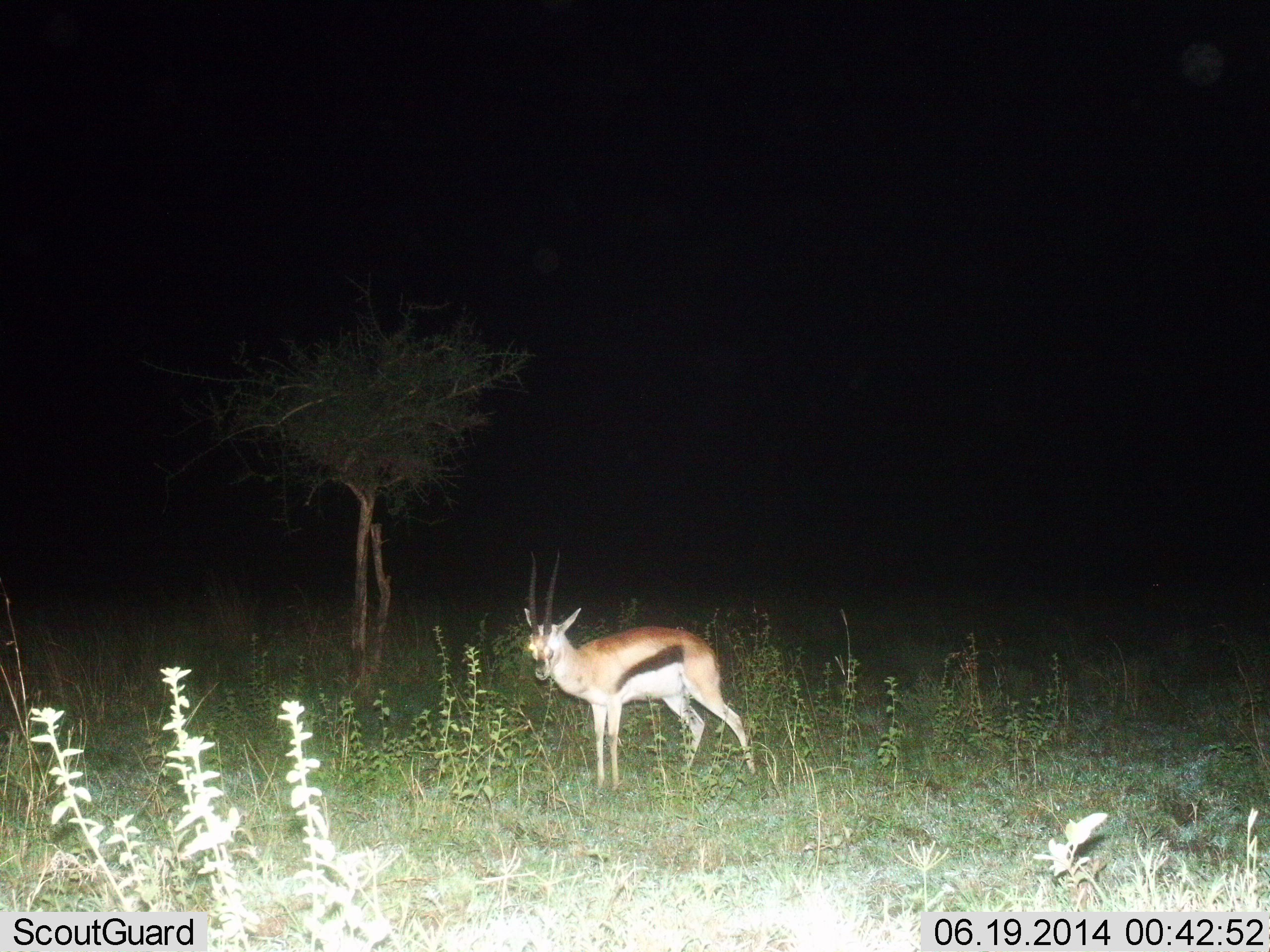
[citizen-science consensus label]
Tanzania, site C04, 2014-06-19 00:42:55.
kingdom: Animalia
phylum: Chordata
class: Mammalia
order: Artiodactyla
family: Bovidae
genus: Eudorcas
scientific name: Eudorcas thomsonii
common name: thomson's gazelle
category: gazellethomsons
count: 1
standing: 90%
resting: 0%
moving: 10%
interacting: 0%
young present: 0%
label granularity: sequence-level